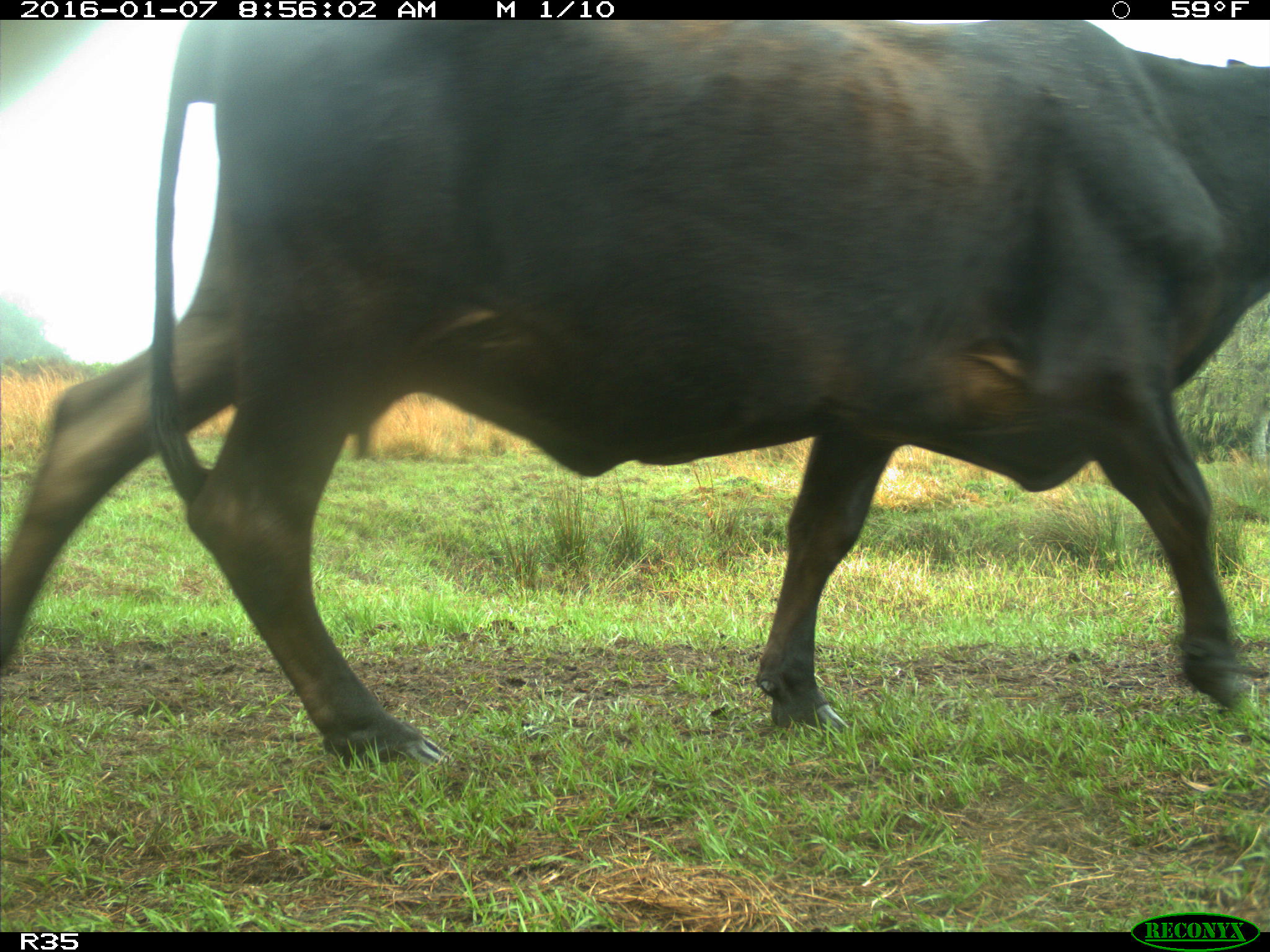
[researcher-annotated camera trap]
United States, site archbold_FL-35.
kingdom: Animalia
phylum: Chordata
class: Mammalia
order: Artiodactyla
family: Bovidae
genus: Bos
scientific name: Bos taurus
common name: domestic cow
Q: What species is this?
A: Bos taurus (domestic cow).